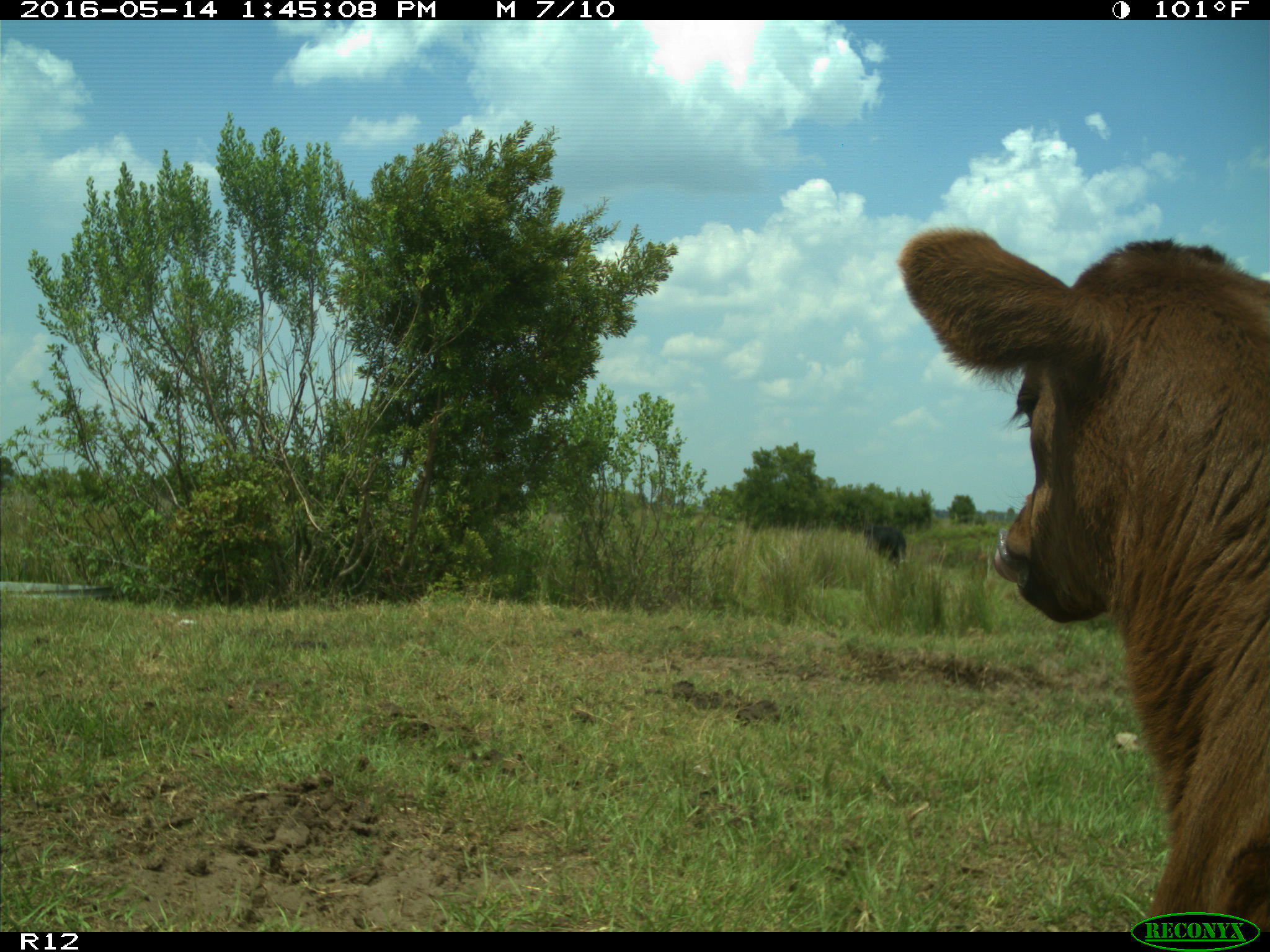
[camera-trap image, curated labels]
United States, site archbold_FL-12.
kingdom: Animalia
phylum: Chordata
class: Mammalia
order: Artiodactyla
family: Bovidae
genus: Bos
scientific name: Bos taurus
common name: domestic cow